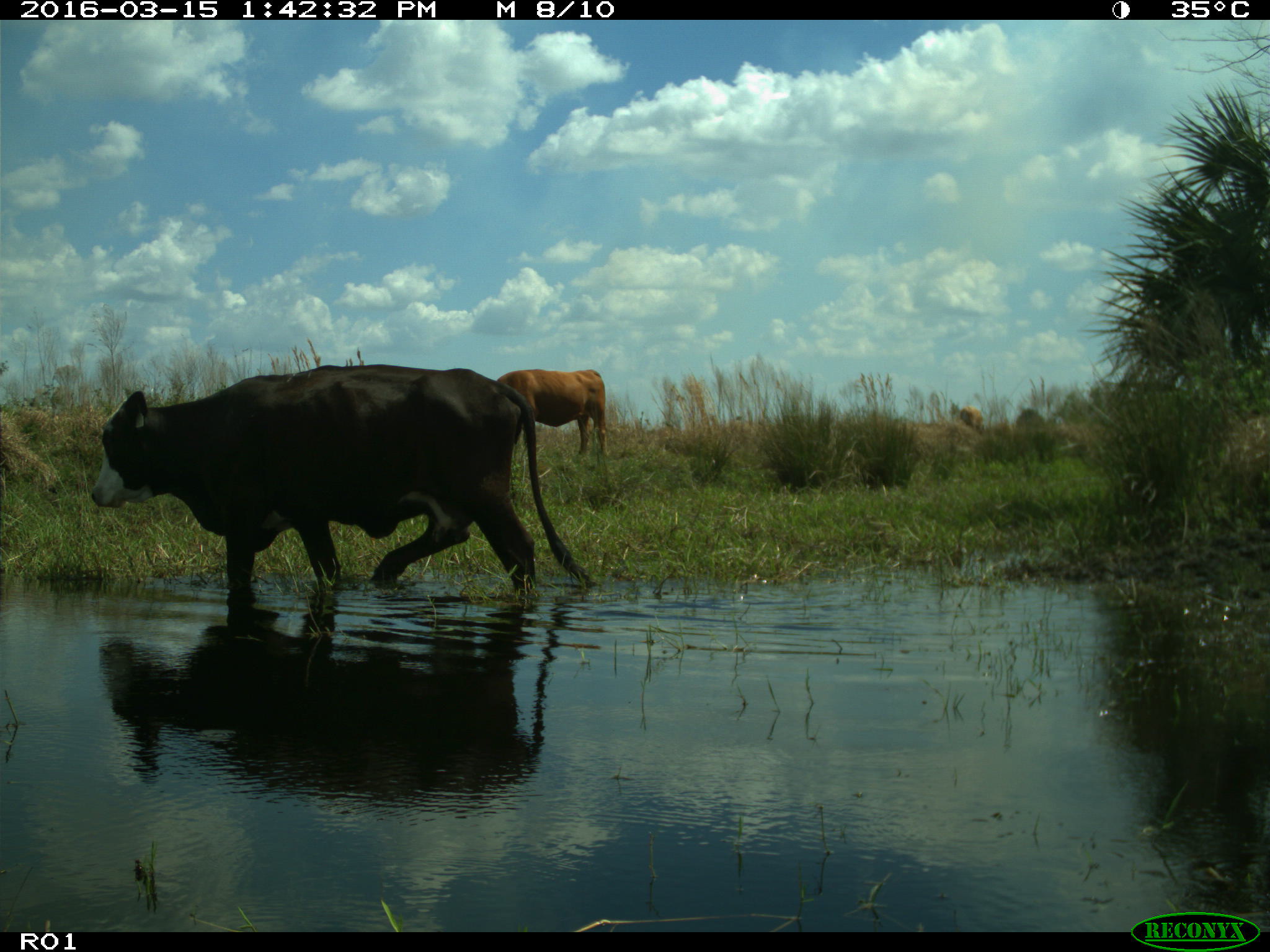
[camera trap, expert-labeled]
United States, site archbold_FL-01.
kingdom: Animalia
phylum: Chordata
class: Mammalia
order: Artiodactyla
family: Bovidae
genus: Bos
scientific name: Bos taurus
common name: domestic cow